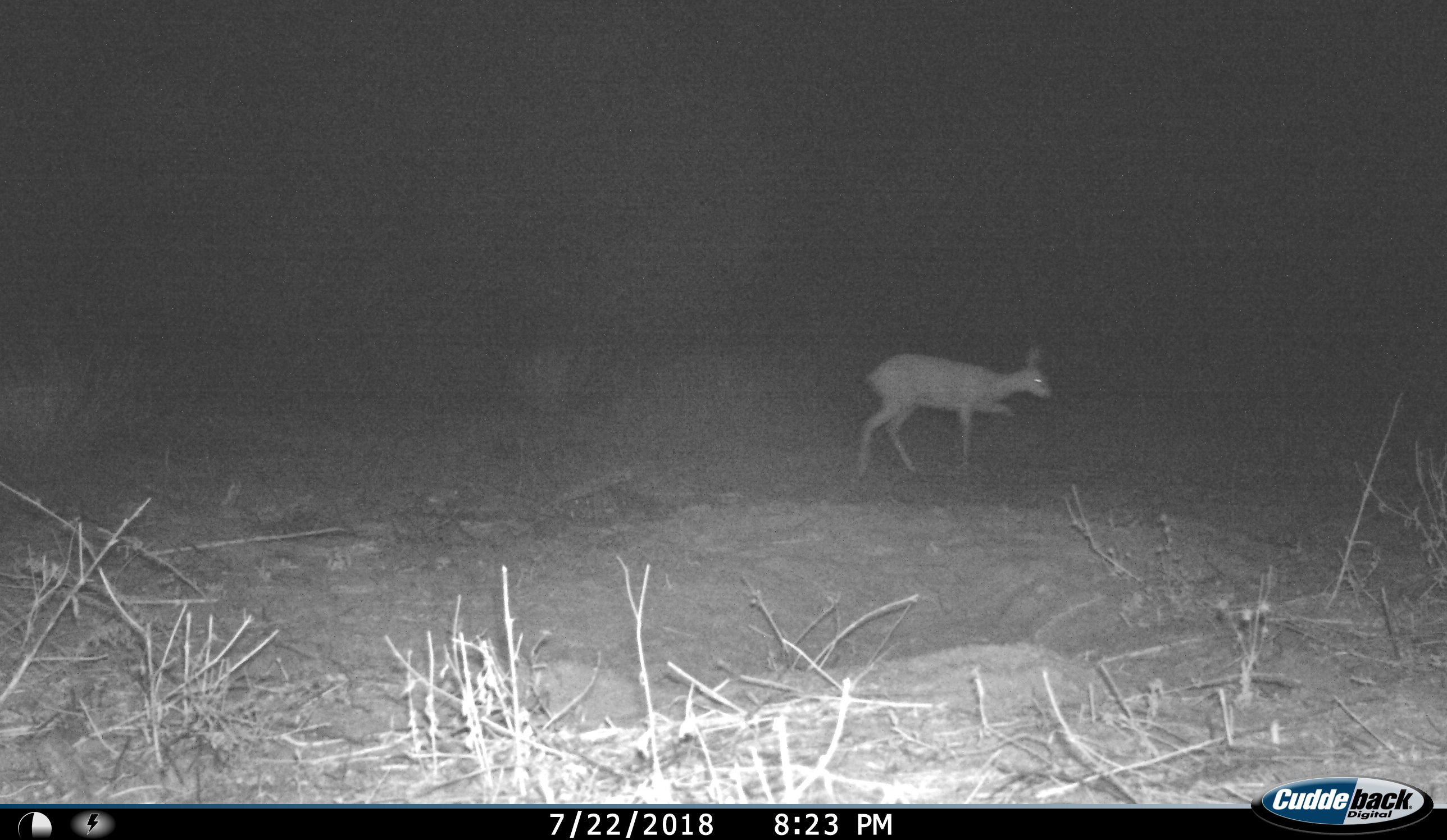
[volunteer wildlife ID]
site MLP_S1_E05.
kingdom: Animalia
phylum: Chordata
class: Mammalia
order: Artiodactyla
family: Bovidae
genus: Raphicerus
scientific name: Raphicerus campestris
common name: steenbok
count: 1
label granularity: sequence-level